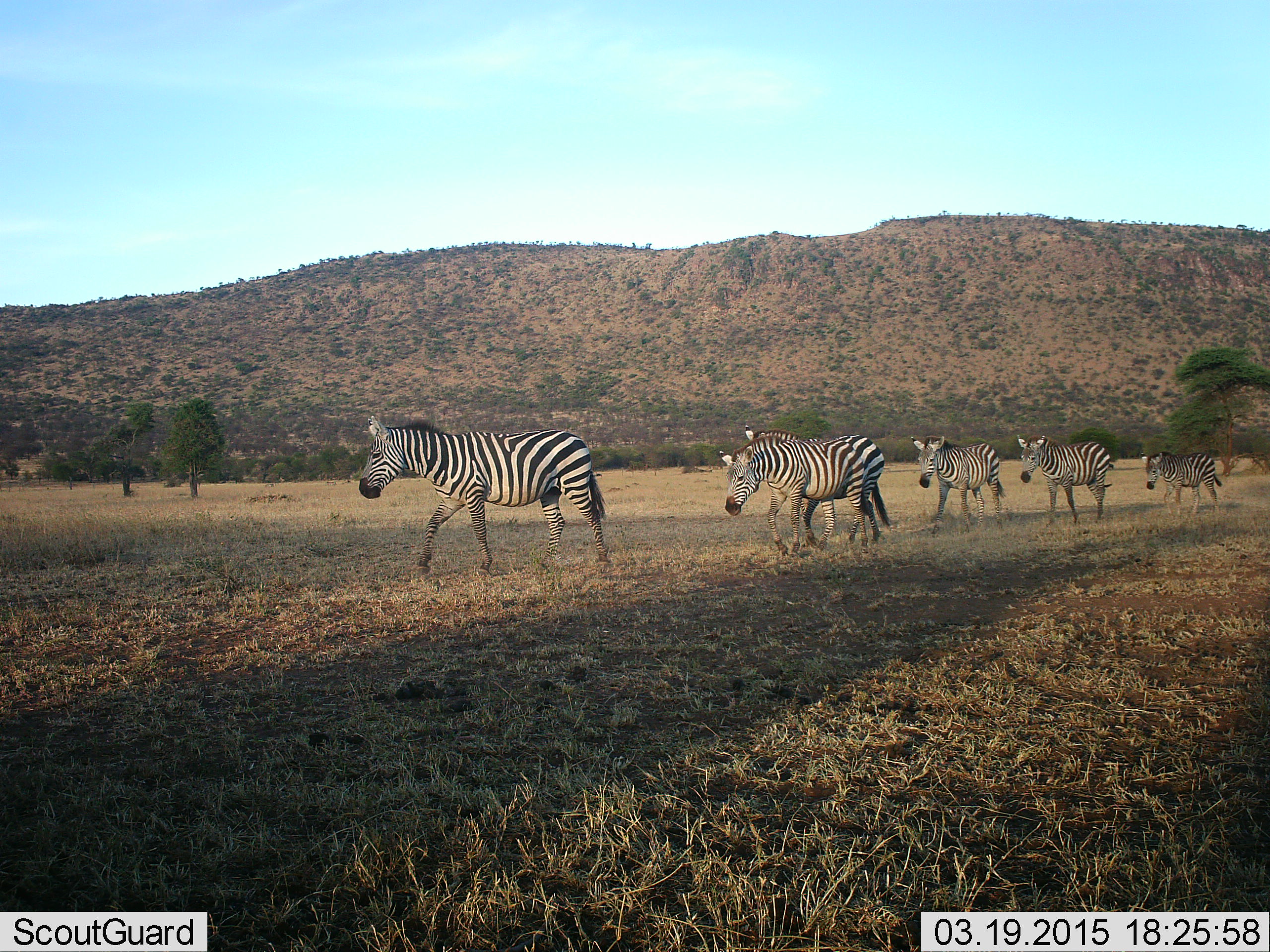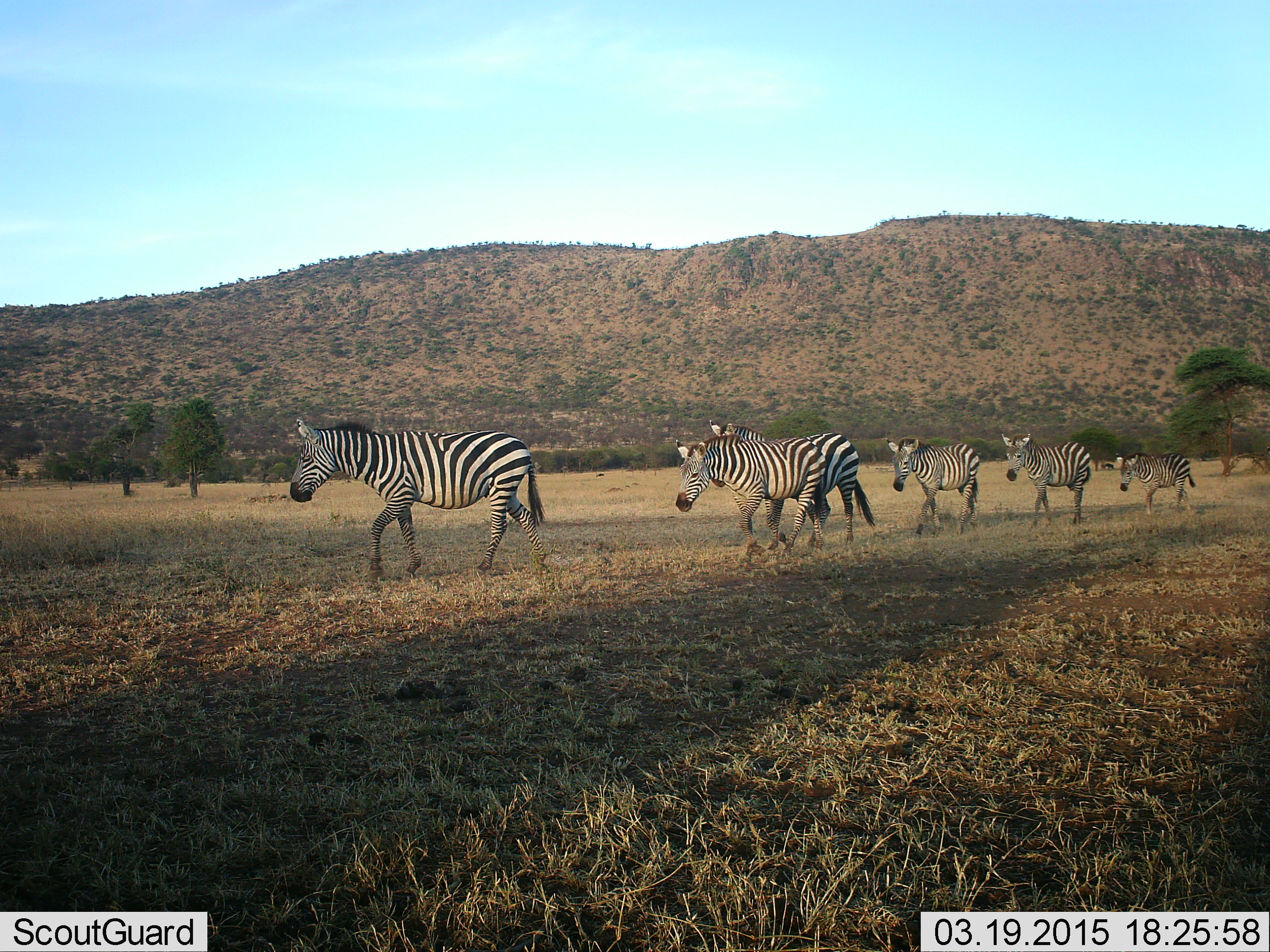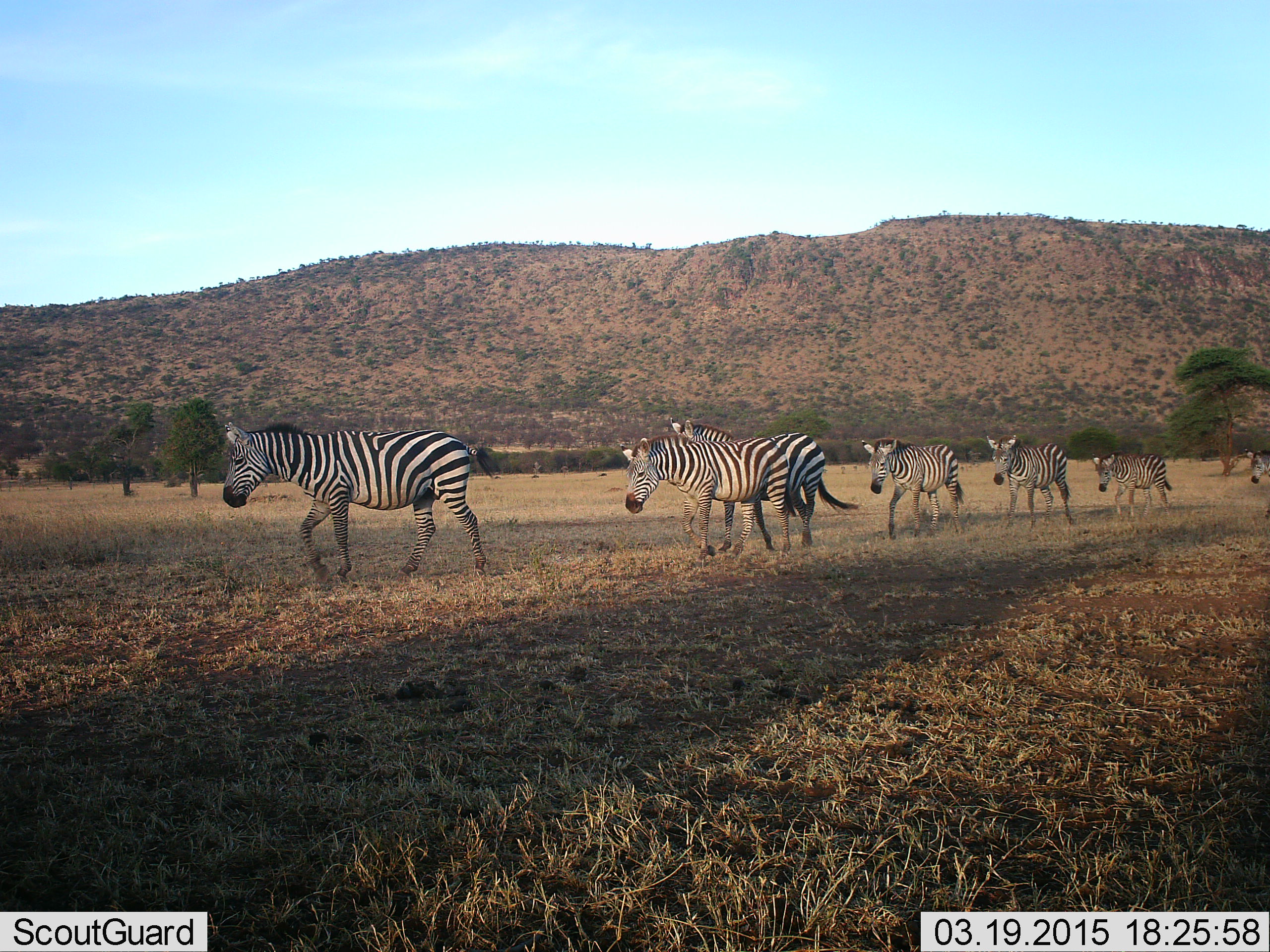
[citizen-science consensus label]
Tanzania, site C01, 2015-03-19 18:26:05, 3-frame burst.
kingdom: Animalia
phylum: Chordata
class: Mammalia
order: Perissodactyla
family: Equidae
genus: Equus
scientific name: Equus quagga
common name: plains zebra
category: zebra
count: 6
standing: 10%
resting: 0%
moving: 90%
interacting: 0%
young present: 30%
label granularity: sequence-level